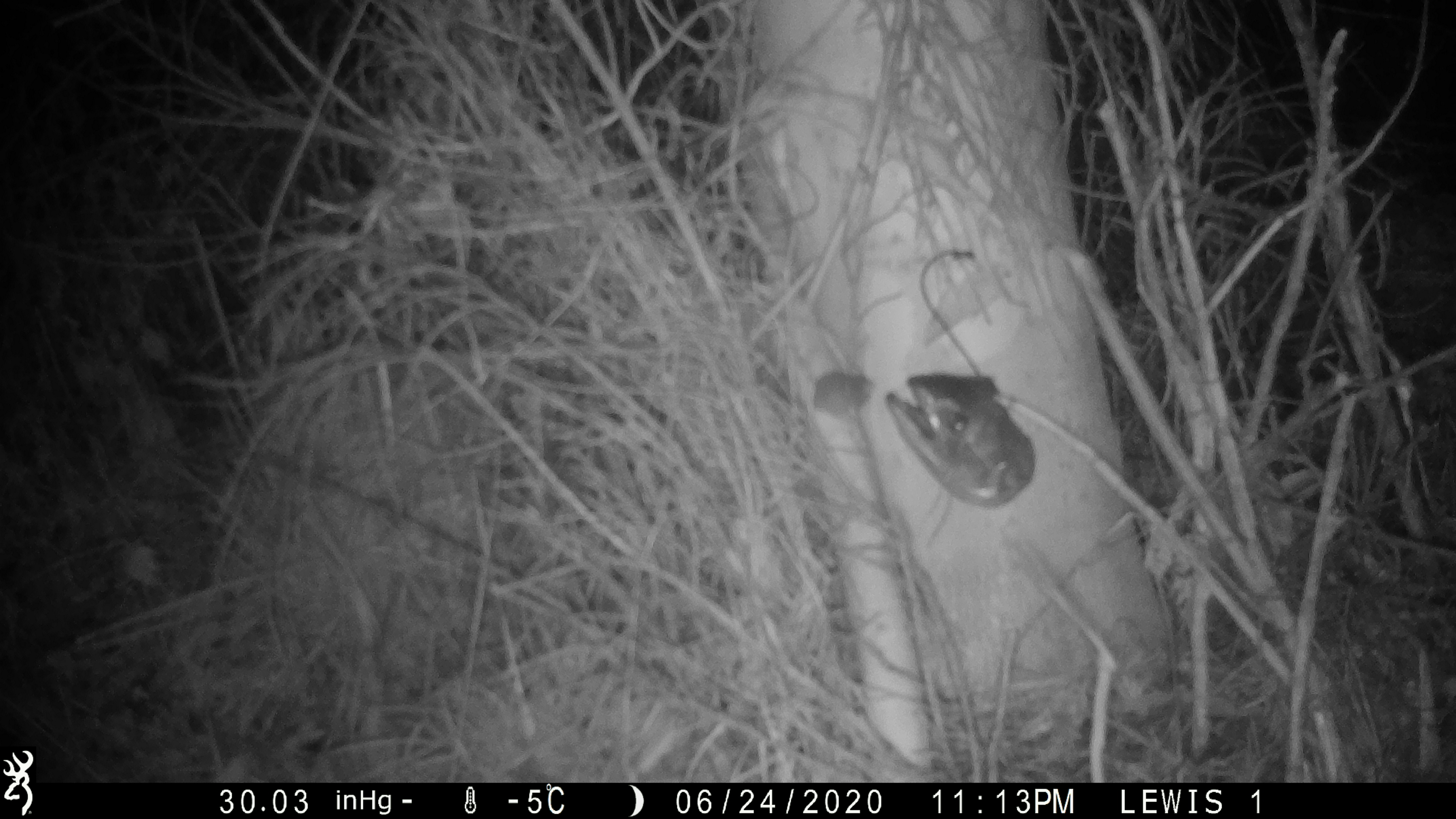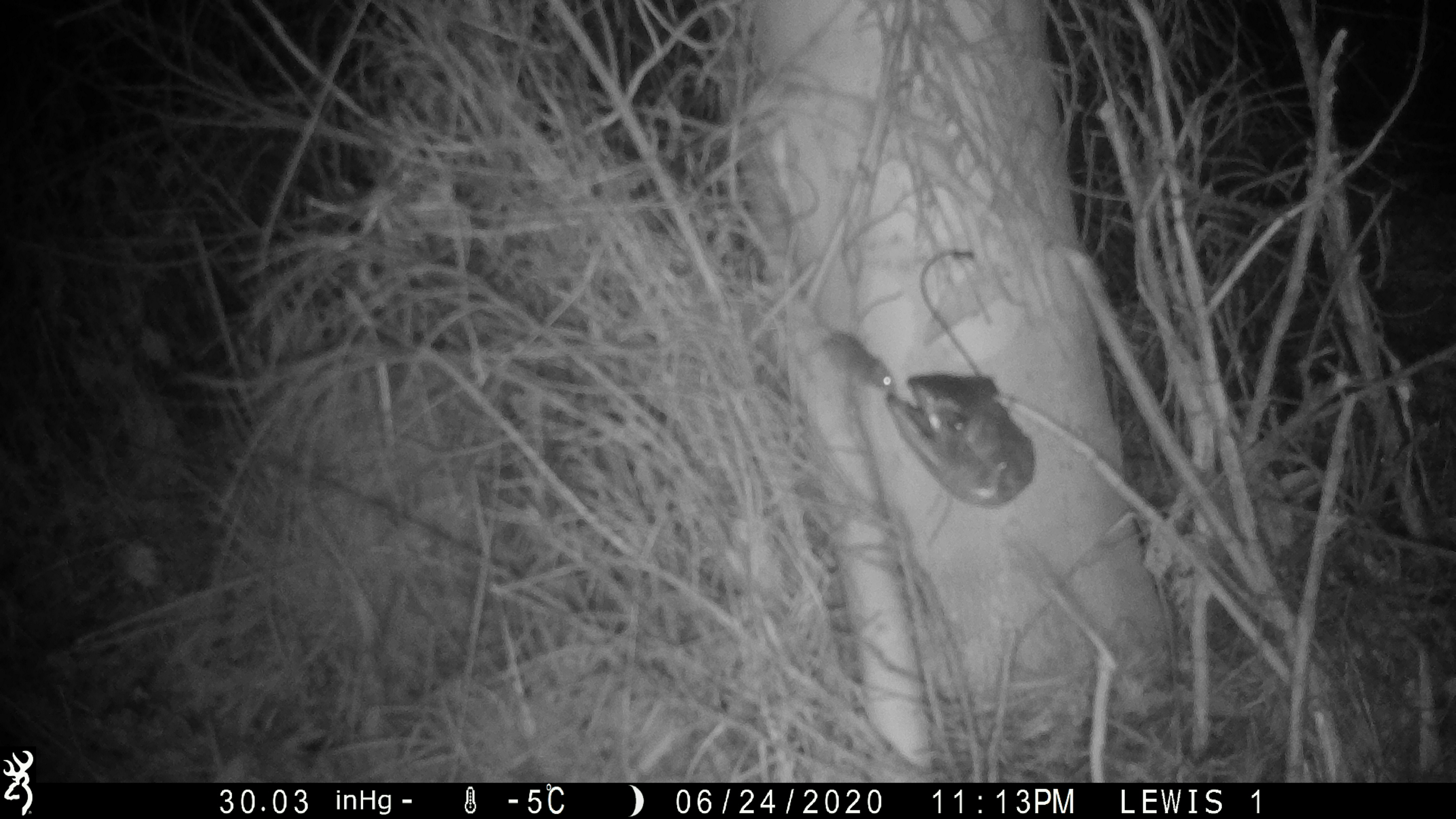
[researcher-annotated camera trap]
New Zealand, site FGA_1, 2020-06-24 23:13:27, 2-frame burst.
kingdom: Animalia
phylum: Chordata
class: Mammalia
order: Rodentia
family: Muridae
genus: Mus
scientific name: Mus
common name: mouse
Mouse (Mus).